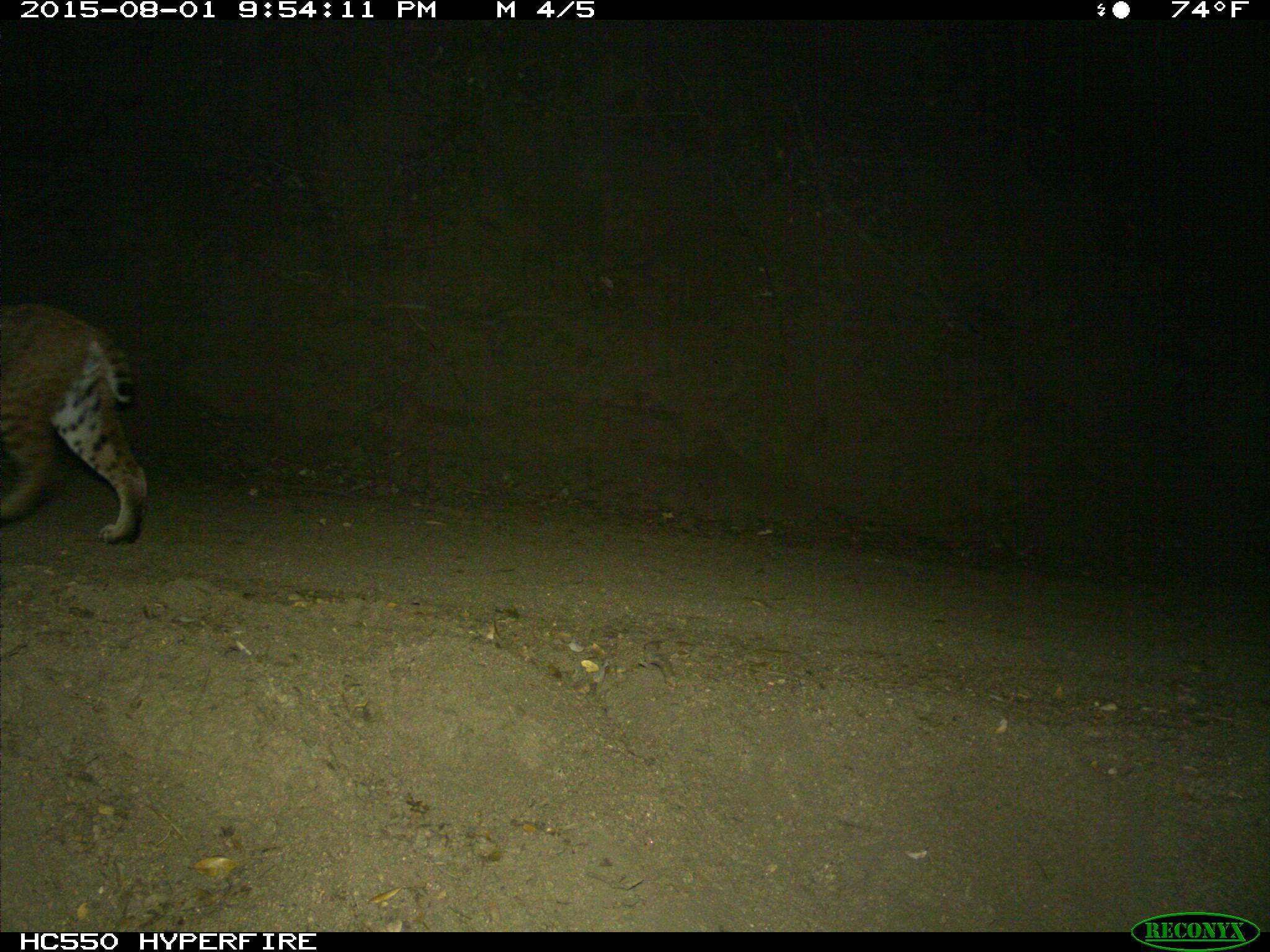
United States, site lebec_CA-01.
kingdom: Animalia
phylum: Chordata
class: Mammalia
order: Carnivora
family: Felidae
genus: Lynx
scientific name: Lynx rufus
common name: bobcat